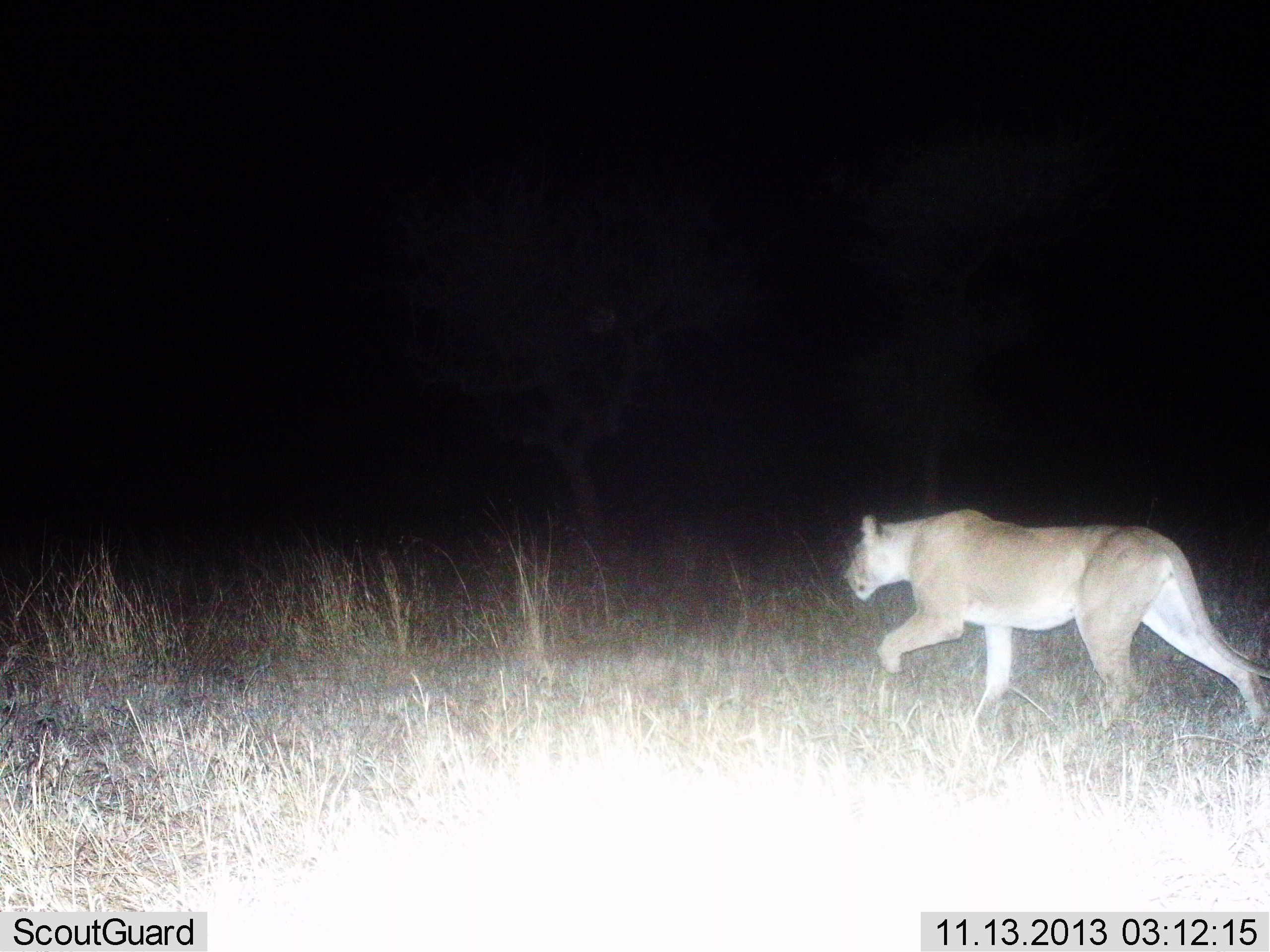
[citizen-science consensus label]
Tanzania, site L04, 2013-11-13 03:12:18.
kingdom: Animalia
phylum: Chordata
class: Mammalia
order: Carnivora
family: Felidae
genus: Panthera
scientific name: Panthera leo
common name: lion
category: lionfemale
Lionfemale (lion) (Panthera leo), count 1. Behavior (volunteer vote fractions): standing 10%, resting 0%, moving 100%, interacting 0%. Young present (vote fraction): 0%. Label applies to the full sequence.